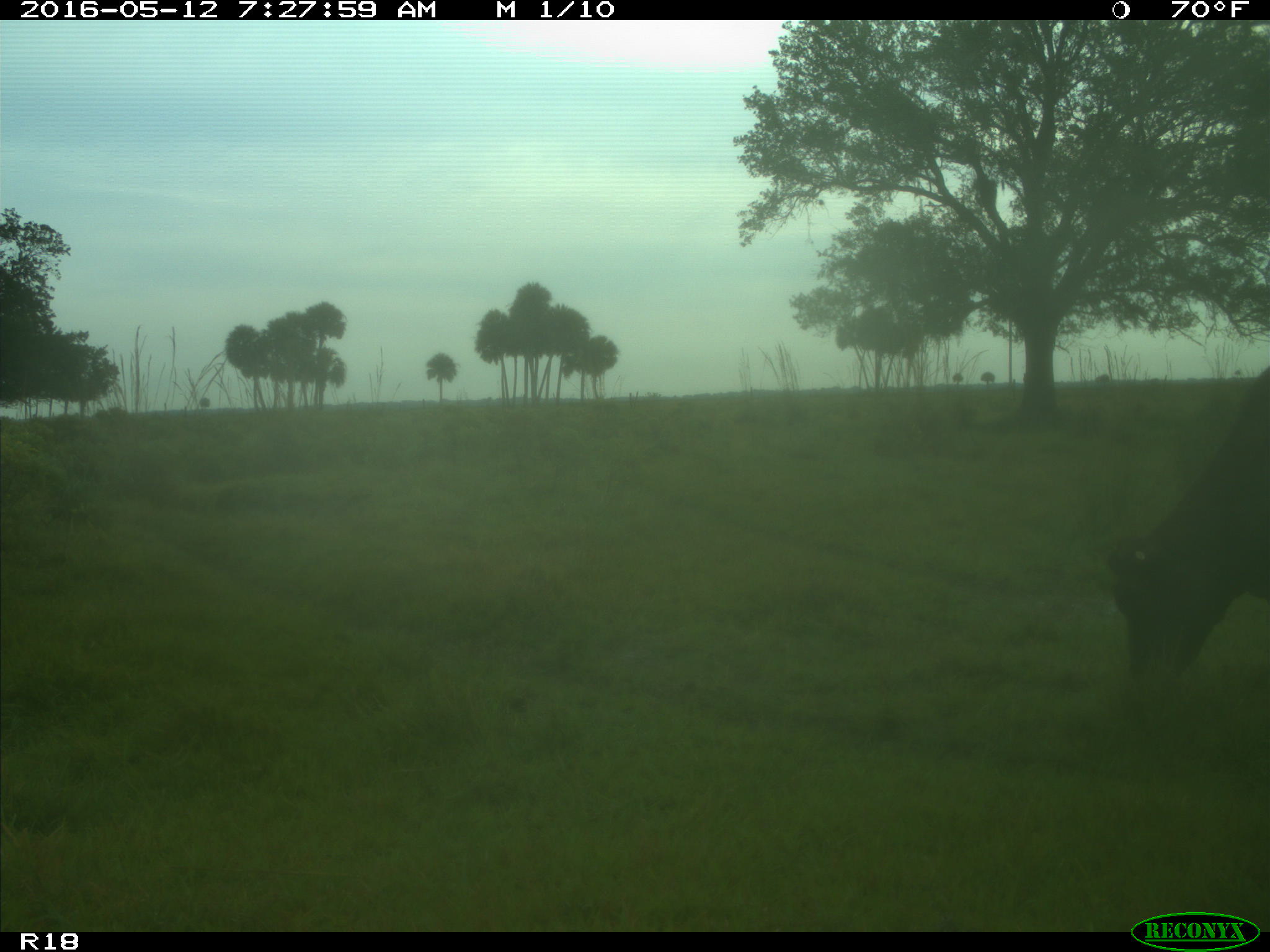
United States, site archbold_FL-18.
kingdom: Animalia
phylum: Chordata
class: Mammalia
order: Artiodactyla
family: Bovidae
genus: Bos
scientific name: Bos taurus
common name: domestic cow